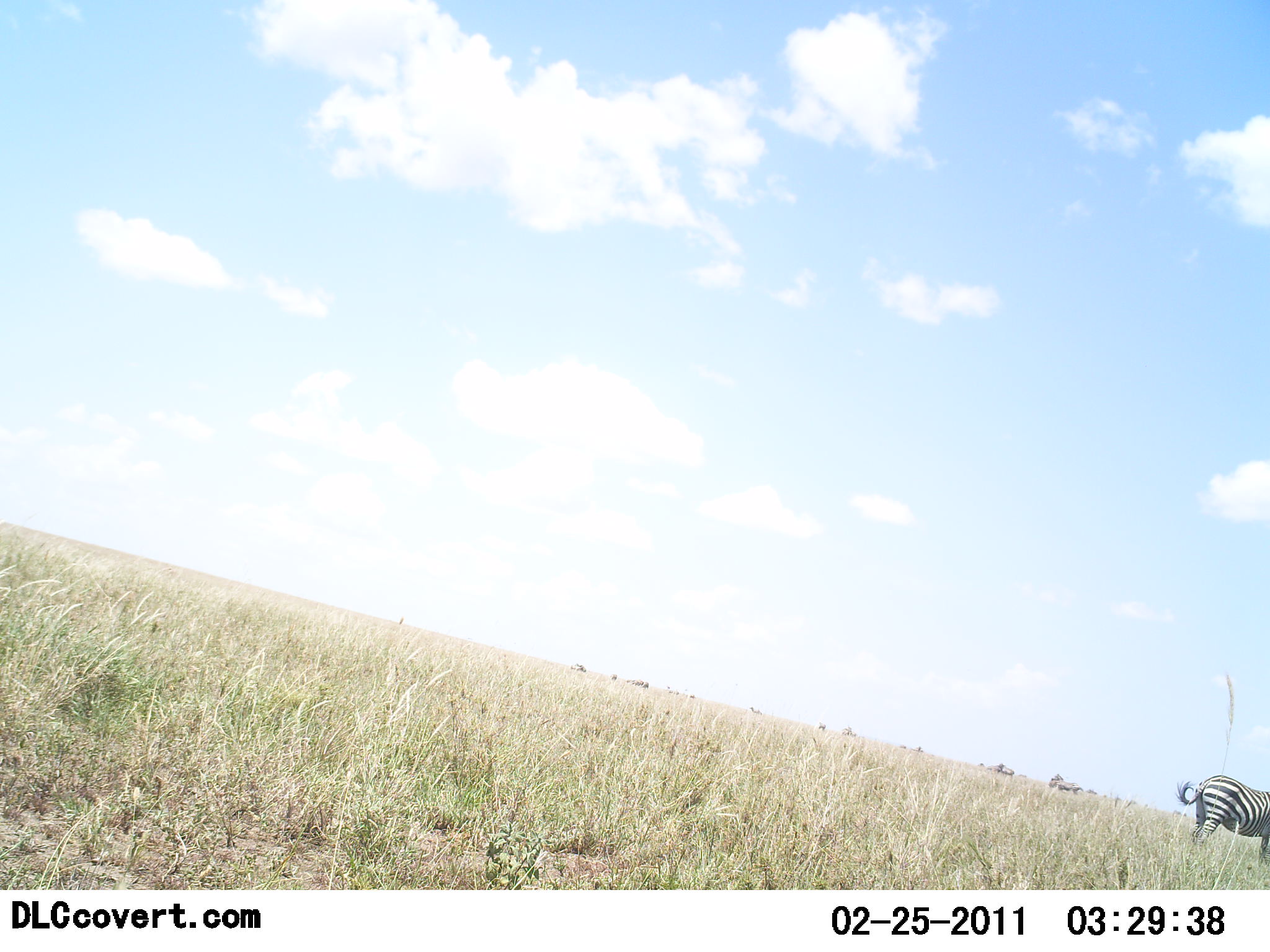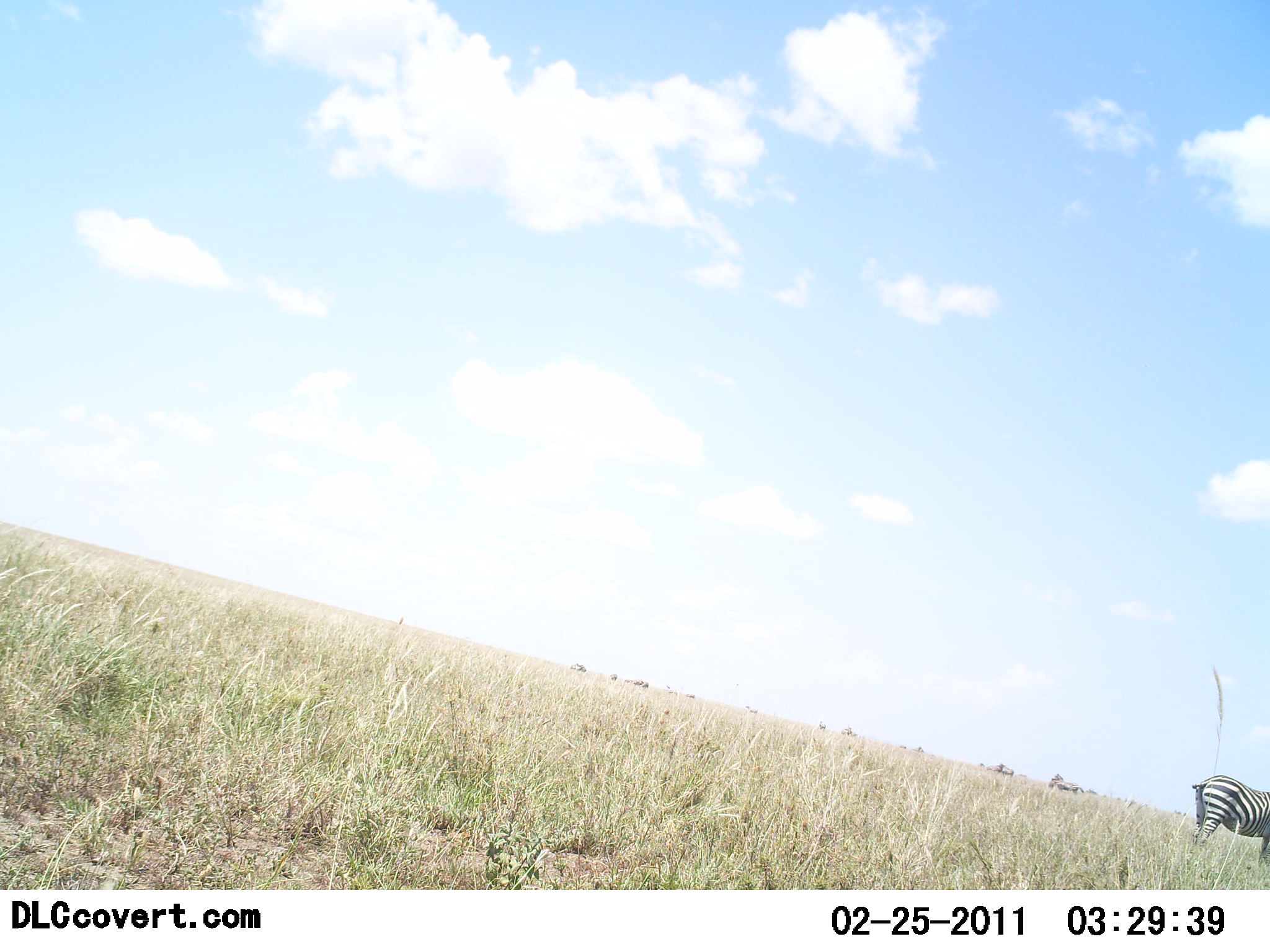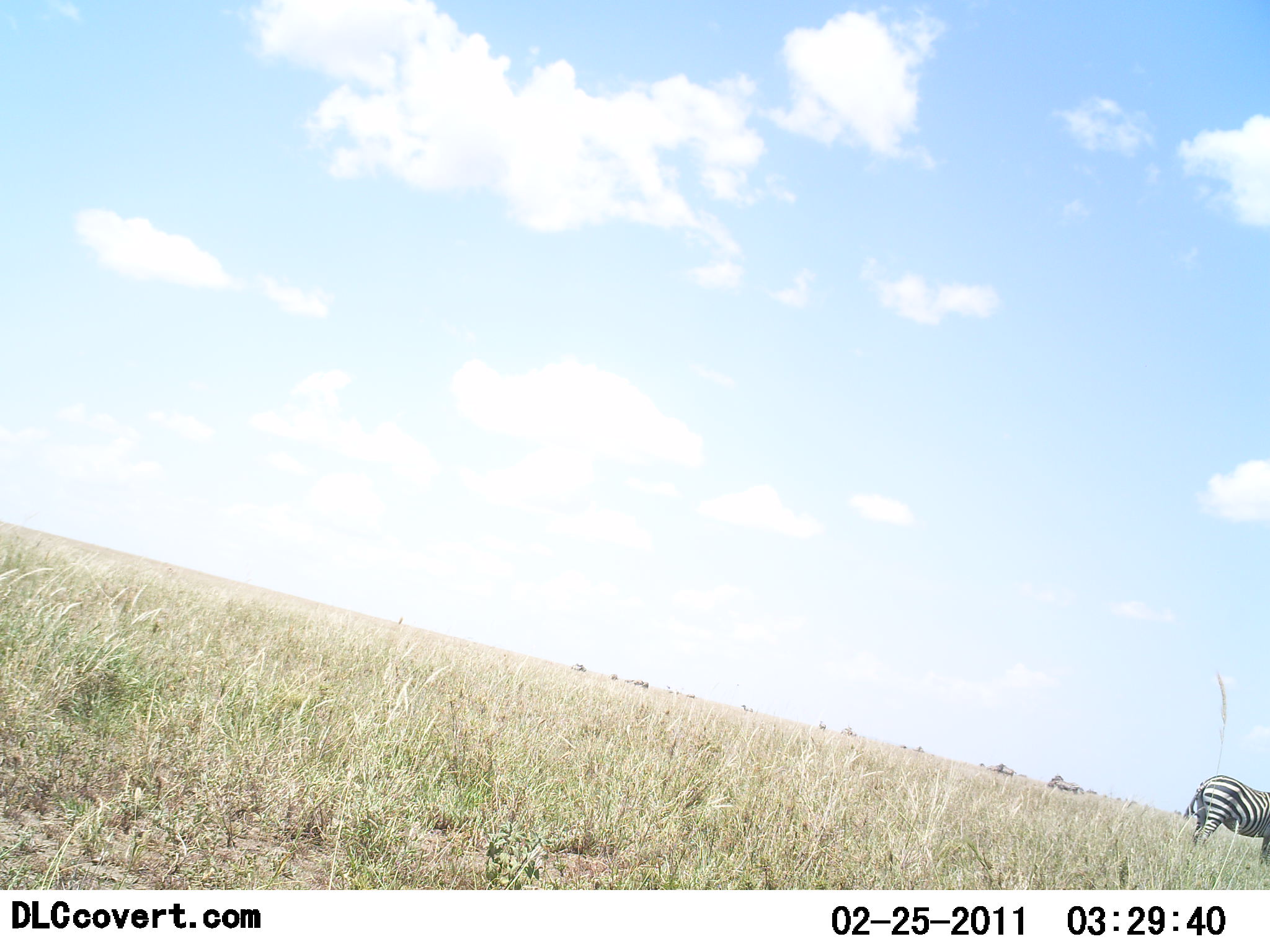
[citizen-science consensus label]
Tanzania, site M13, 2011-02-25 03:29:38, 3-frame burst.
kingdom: Animalia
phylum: Chordata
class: Mammalia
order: Perissodactyla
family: Equidae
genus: Equus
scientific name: Equus quagga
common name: plains zebra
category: zebra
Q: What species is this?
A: Zebra (plains zebra) (Equus quagga).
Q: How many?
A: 1.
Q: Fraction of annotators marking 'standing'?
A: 100%.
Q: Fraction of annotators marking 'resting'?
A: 0%.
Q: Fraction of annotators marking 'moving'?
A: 0%.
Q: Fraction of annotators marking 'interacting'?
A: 0%.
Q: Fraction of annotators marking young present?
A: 0%.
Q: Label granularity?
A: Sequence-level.